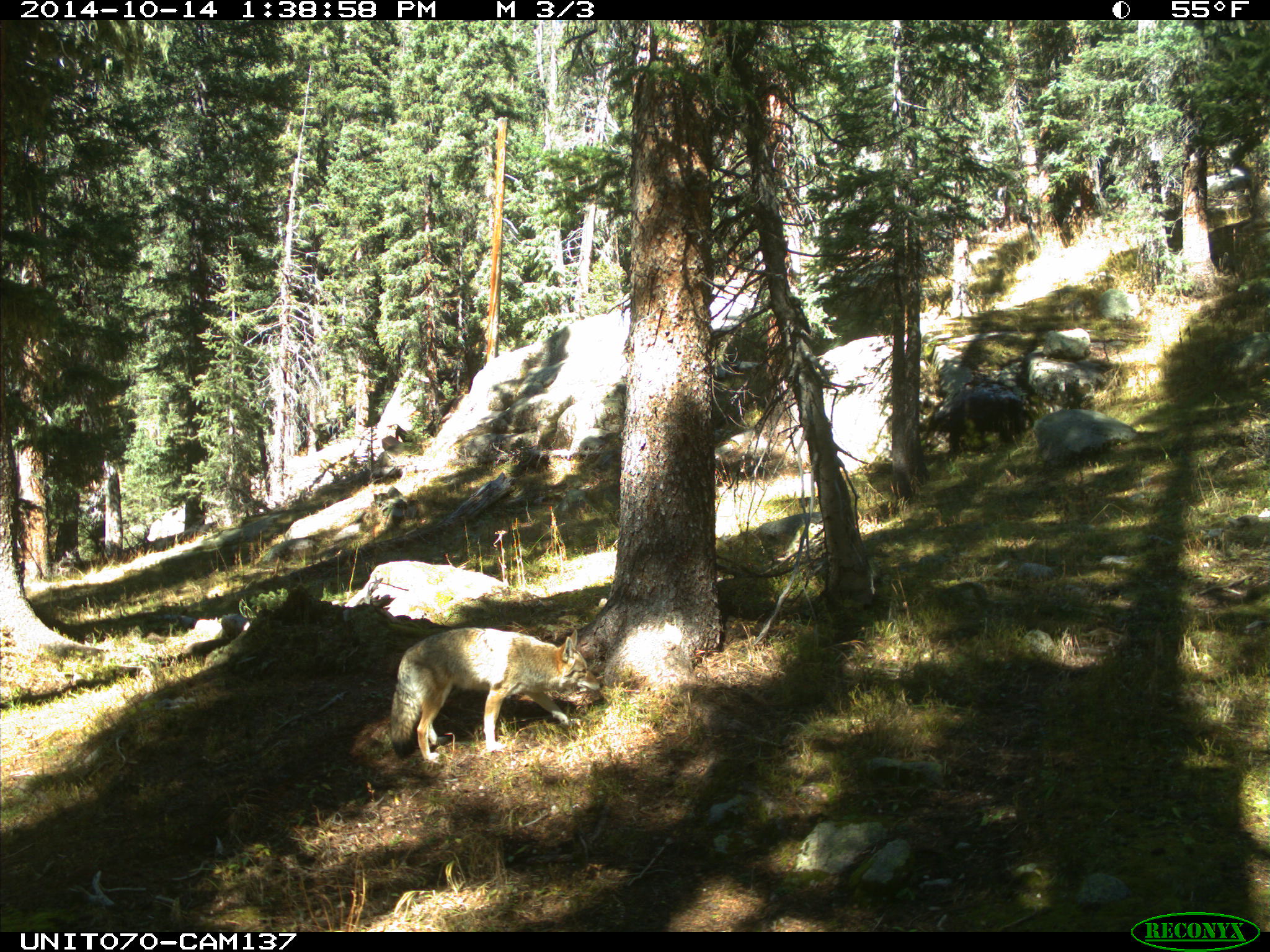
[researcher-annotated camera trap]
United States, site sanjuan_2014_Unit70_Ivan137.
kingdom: Animalia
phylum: Chordata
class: Mammalia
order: Carnivora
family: Canidae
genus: Canis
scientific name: Canis latrans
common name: coyote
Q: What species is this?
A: Canis latrans (coyote).